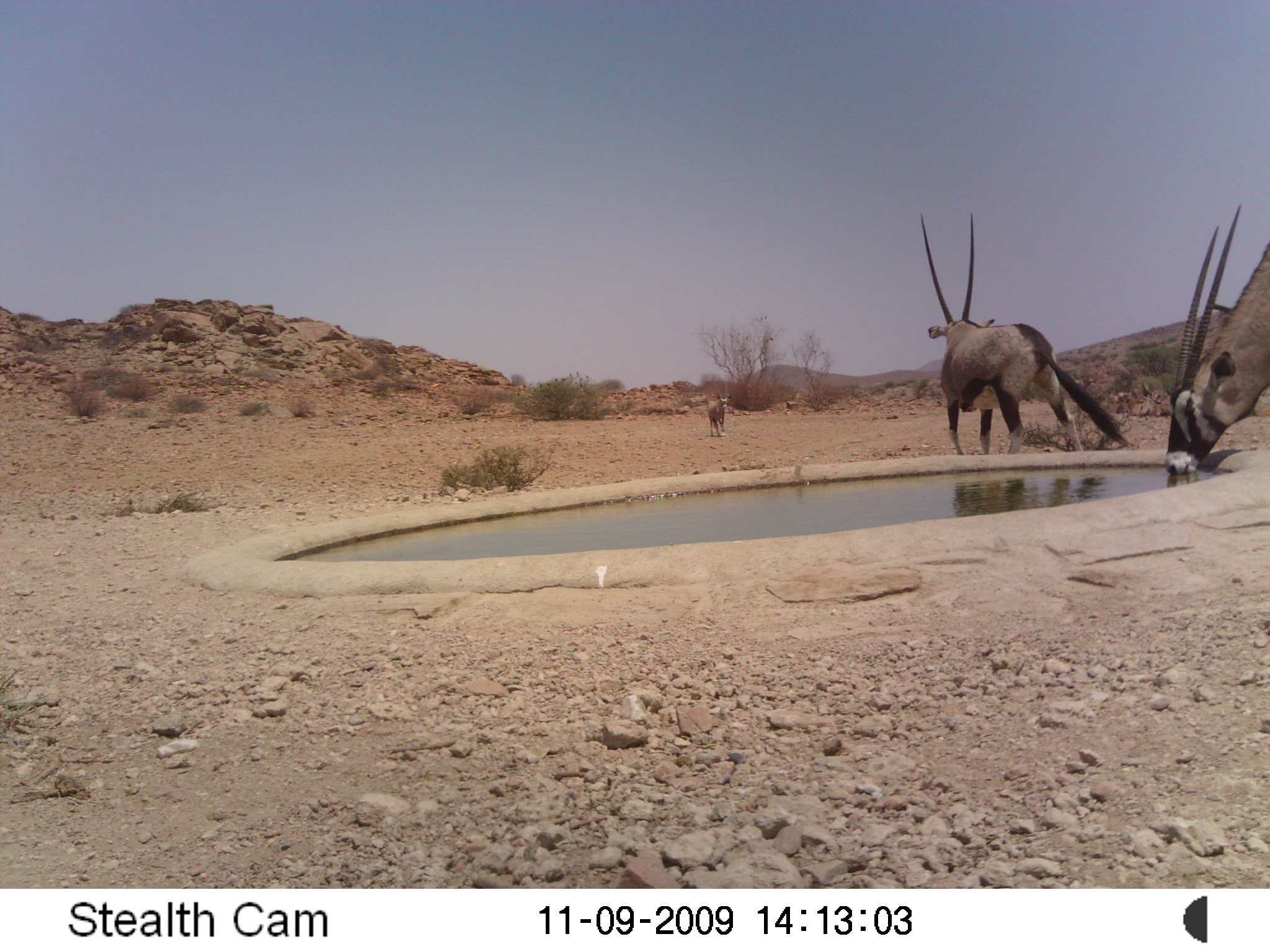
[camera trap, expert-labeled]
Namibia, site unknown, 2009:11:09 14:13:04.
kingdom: Animalia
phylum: Chordata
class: Mammalia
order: Artiodactyla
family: Bovidae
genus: Oryx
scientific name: Oryx gazella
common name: gemsbok